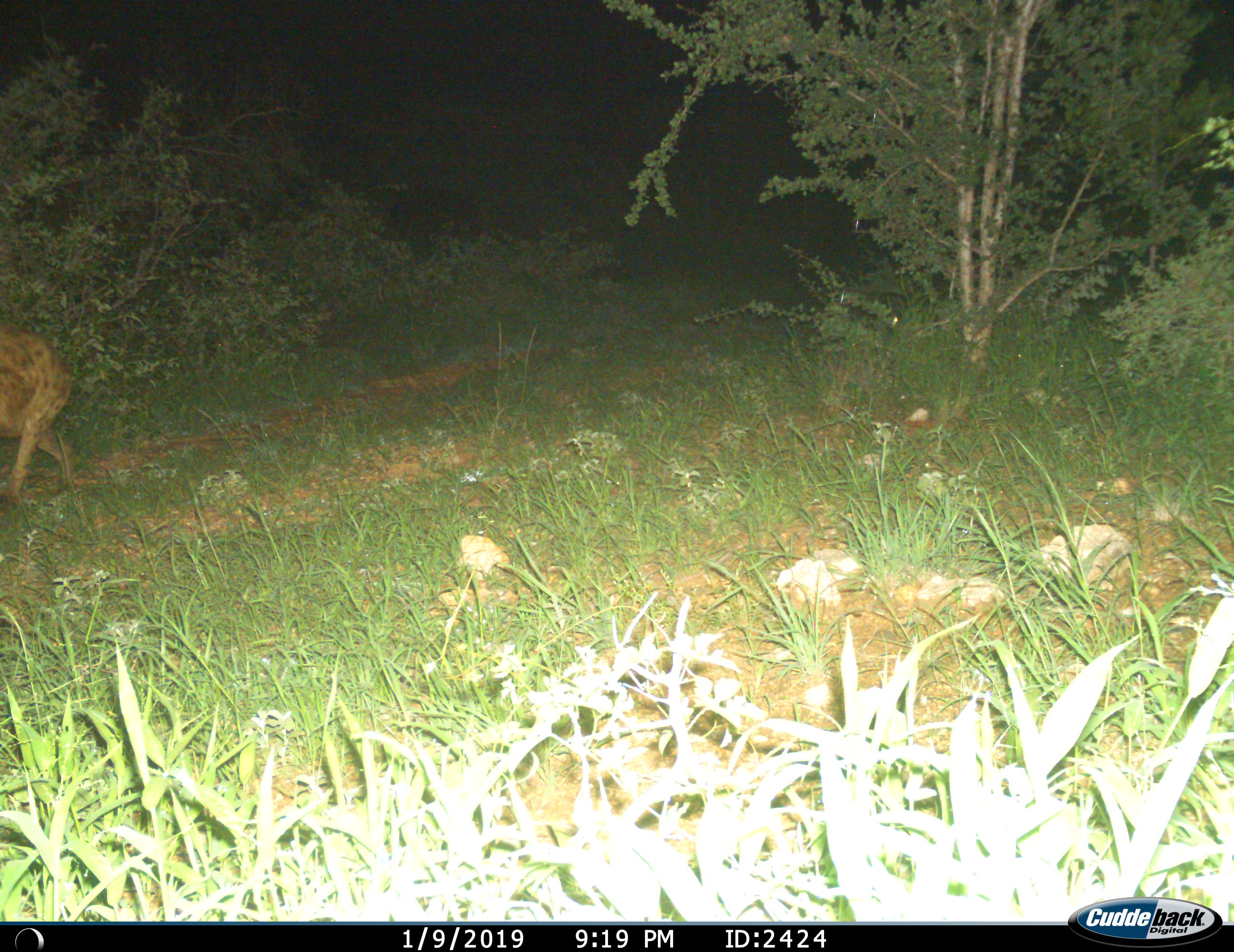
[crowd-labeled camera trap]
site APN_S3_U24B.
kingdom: Animalia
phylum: Chordata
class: Mammalia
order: Carnivora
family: Hyaenidae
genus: Crocuta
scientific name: Crocuta crocuta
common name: spotted hyena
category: hyenaspotted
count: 1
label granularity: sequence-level